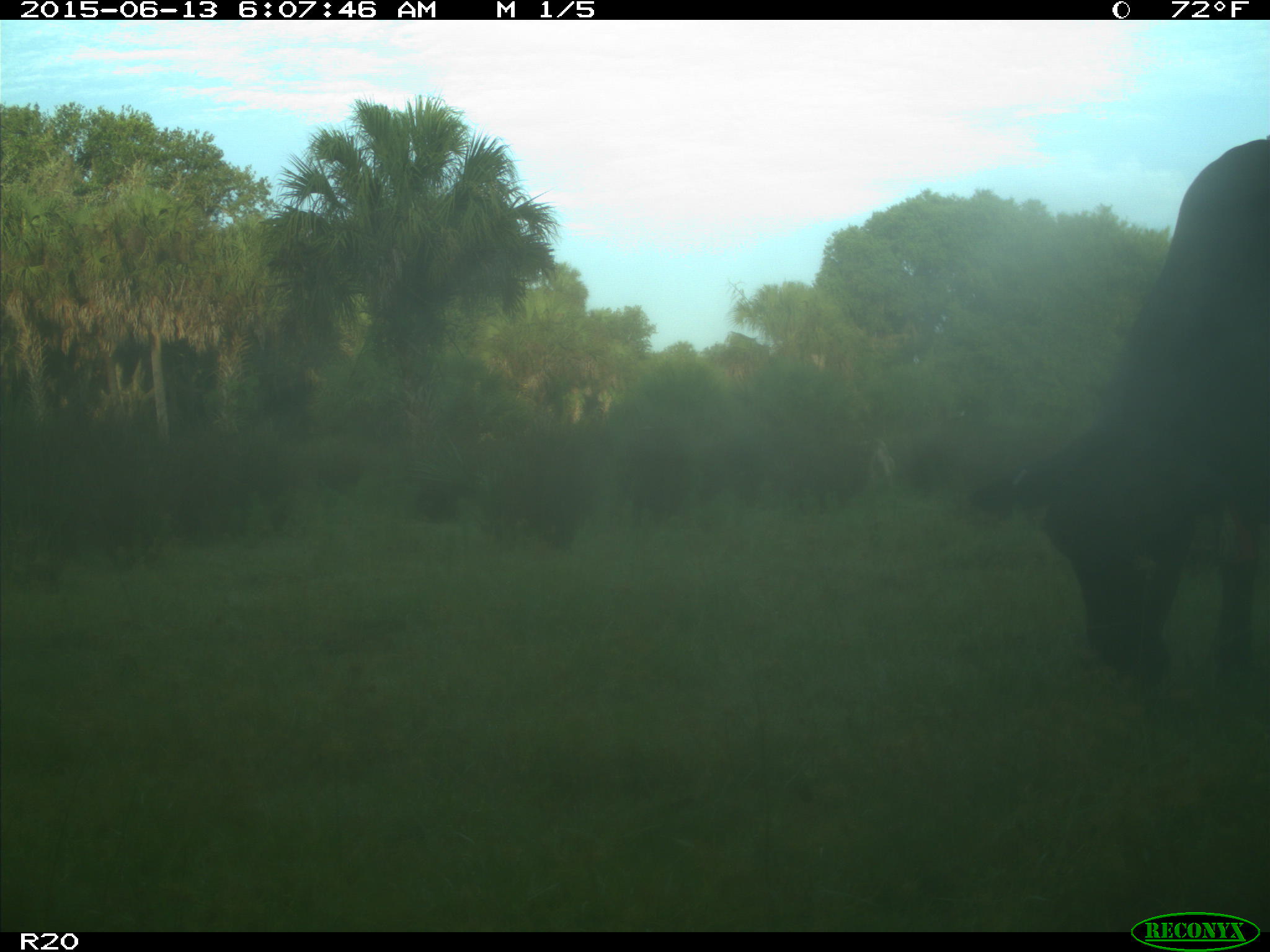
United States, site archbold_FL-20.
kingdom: Animalia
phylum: Chordata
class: Mammalia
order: Artiodactyla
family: Bovidae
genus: Bos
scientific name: Bos taurus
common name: domestic cow